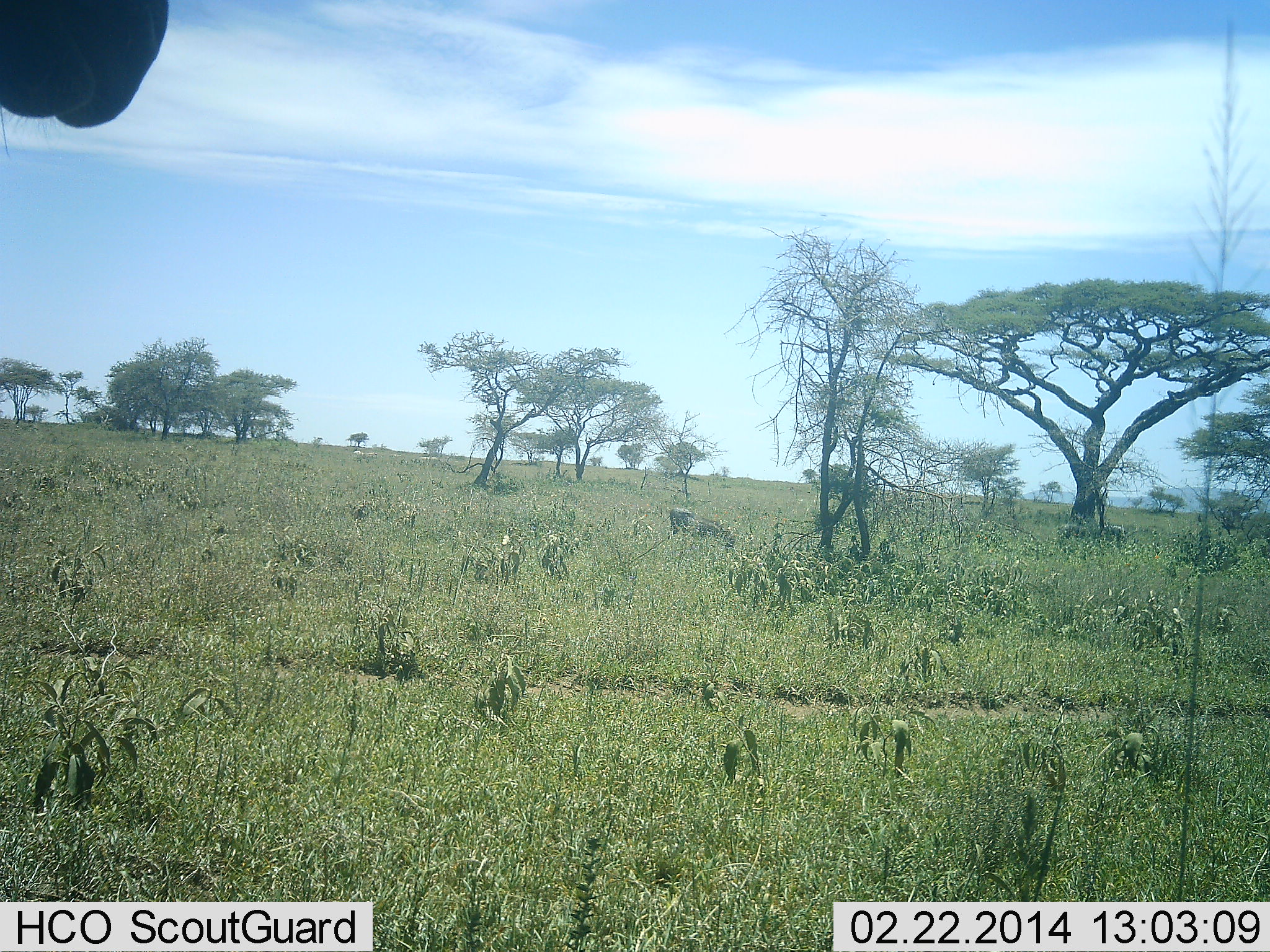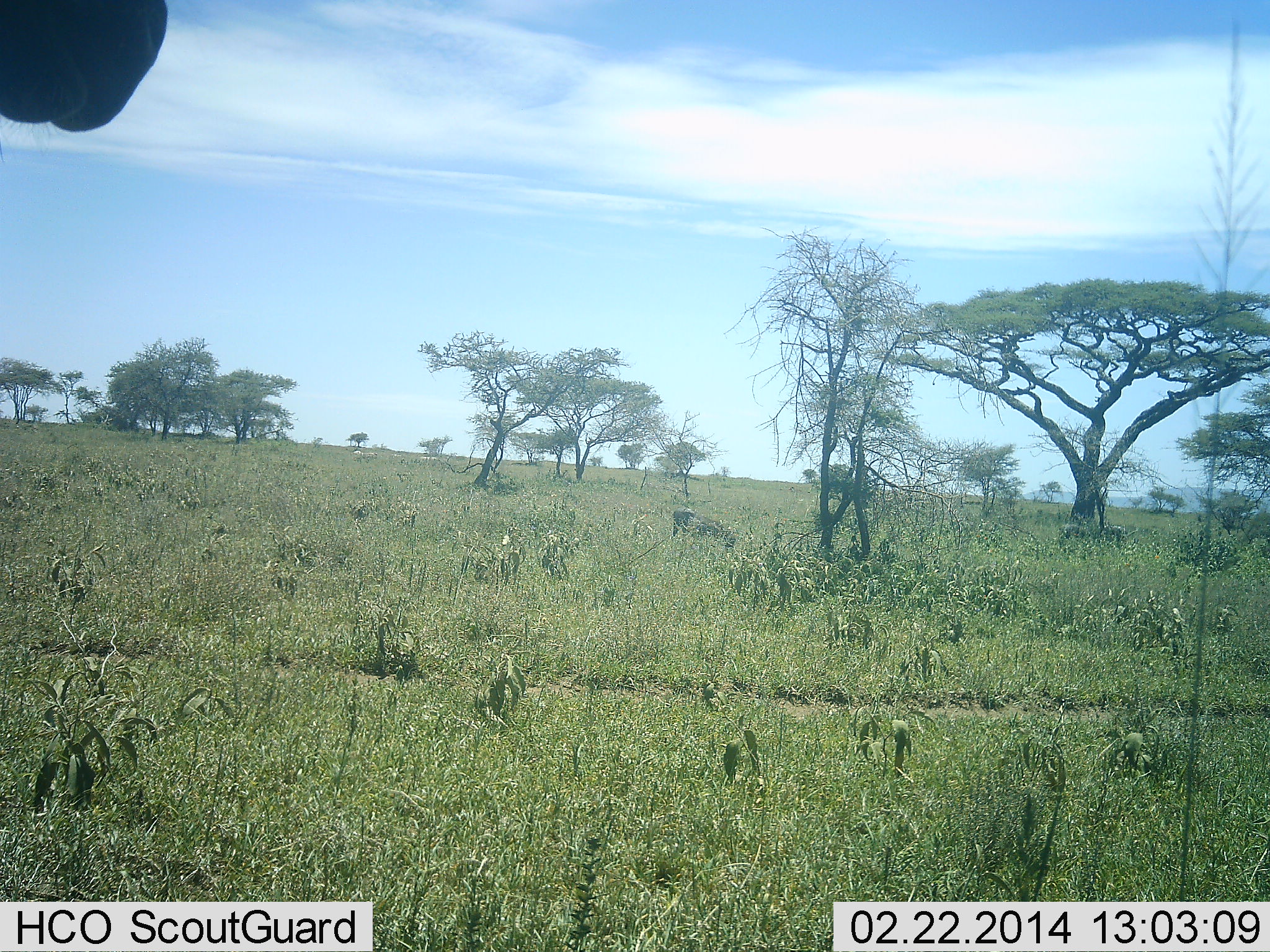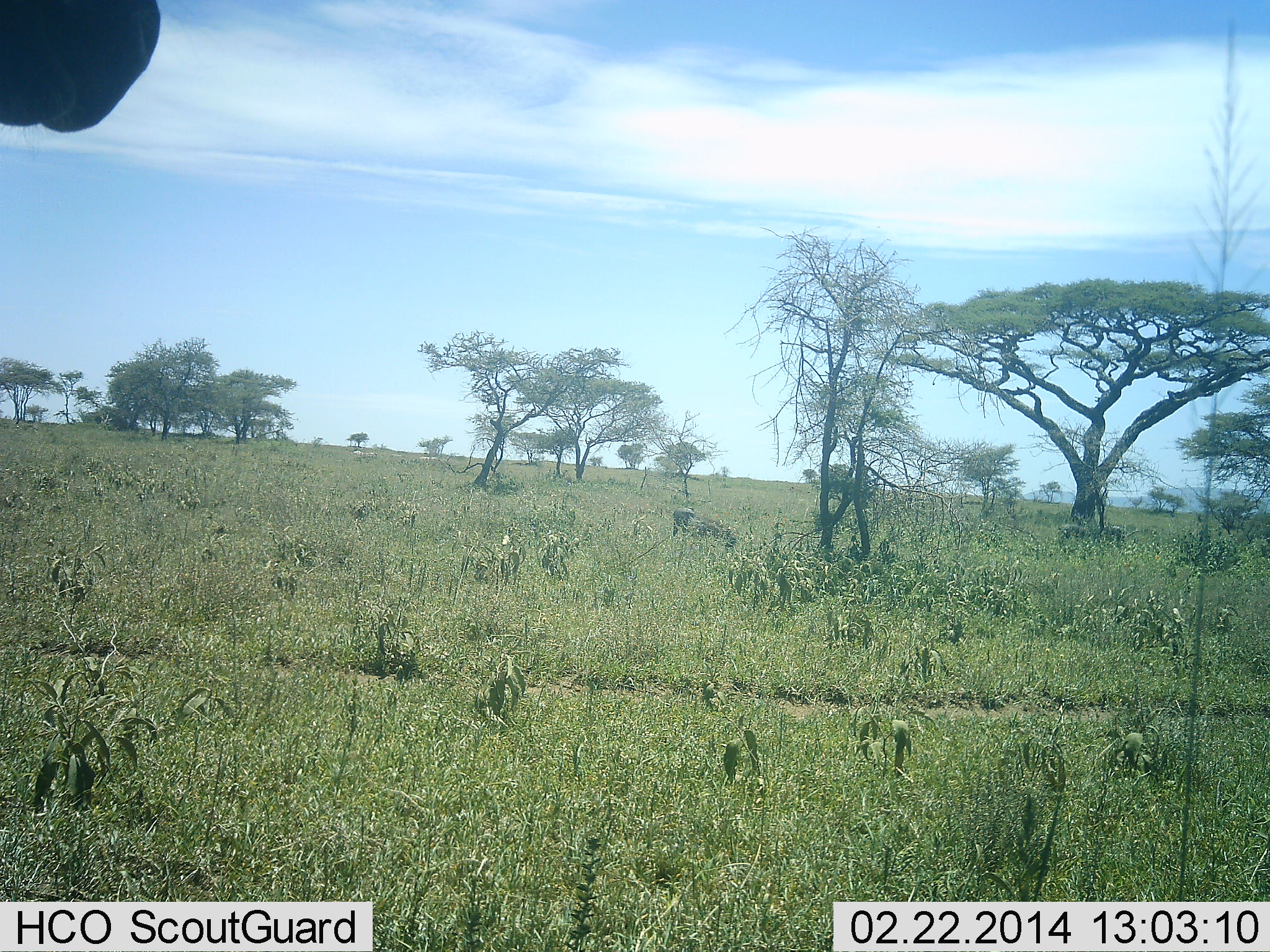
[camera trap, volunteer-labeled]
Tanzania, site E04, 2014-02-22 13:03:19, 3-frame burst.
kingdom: Animalia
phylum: Chordata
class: Mammalia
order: Perissodactyla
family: Equidae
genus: Equus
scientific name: Equus quagga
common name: plains zebra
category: zebra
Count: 1.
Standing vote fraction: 78%.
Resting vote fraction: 0%.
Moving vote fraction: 0%.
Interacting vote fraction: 0%.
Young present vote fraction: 0%.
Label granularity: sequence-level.